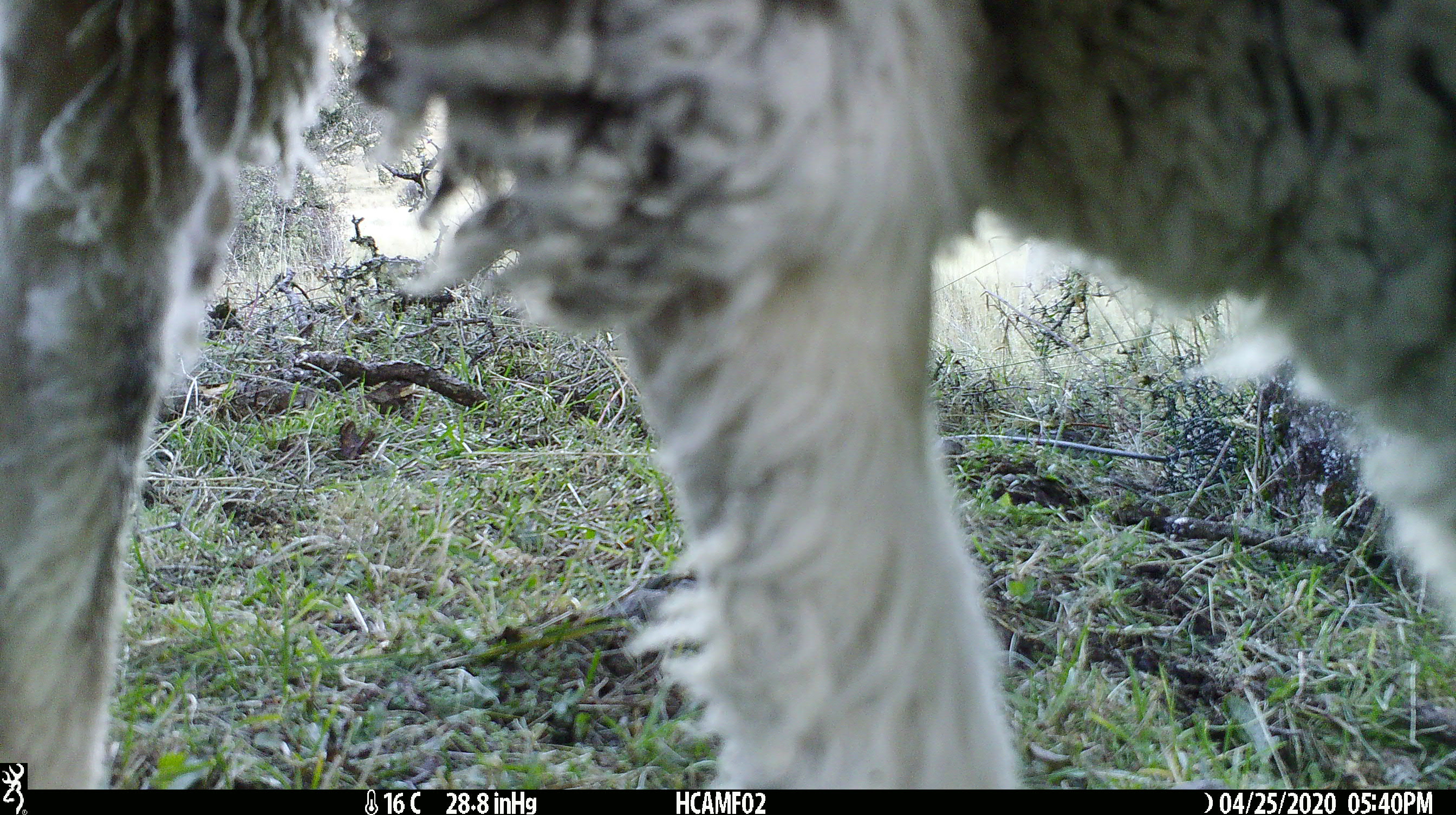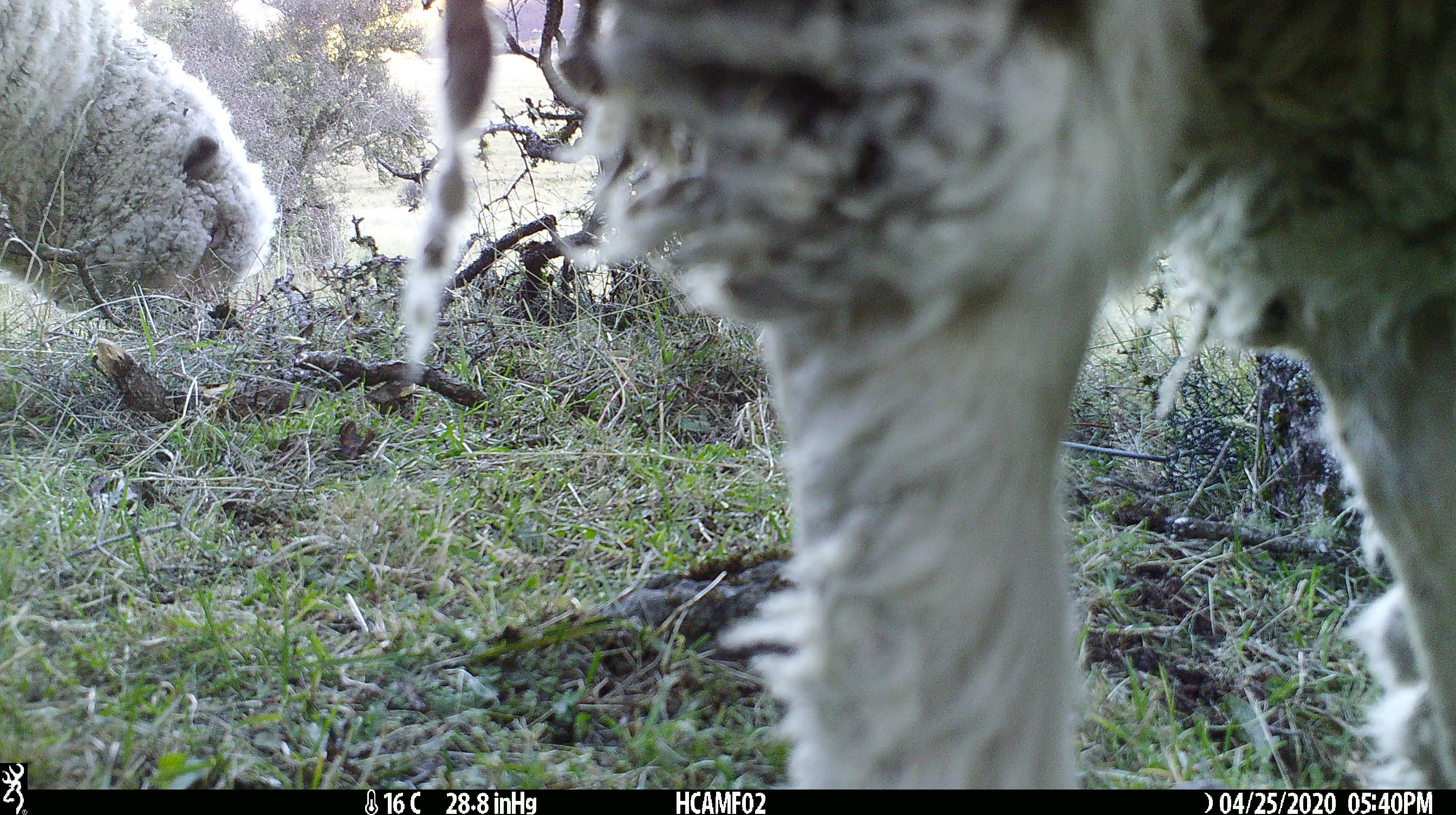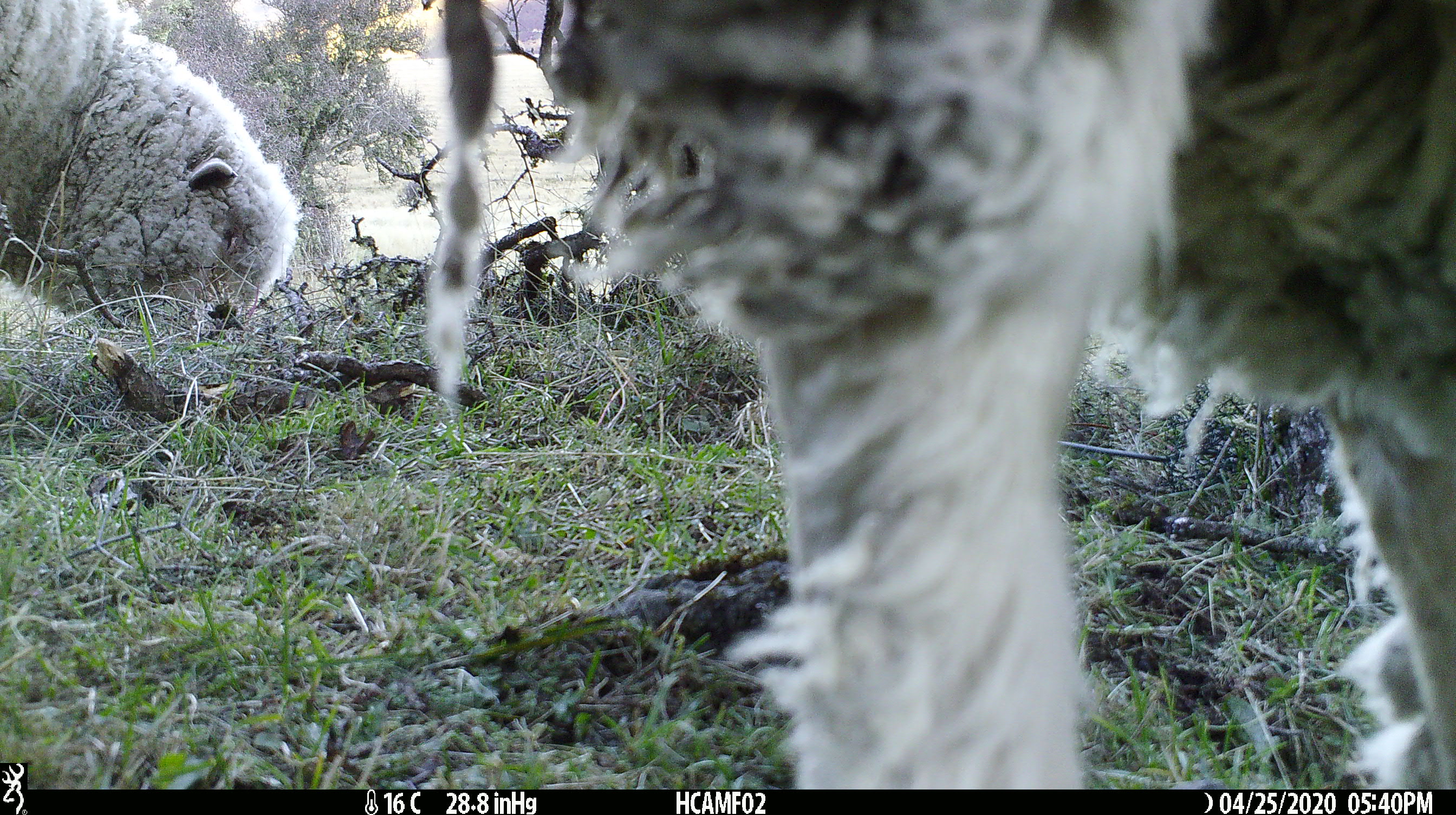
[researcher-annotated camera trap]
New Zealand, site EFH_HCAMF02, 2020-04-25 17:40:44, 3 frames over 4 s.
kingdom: Animalia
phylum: Chordata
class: Mammalia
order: Artiodactyla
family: Bovidae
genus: Ovis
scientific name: Ovis aries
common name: domestic sheep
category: sheep